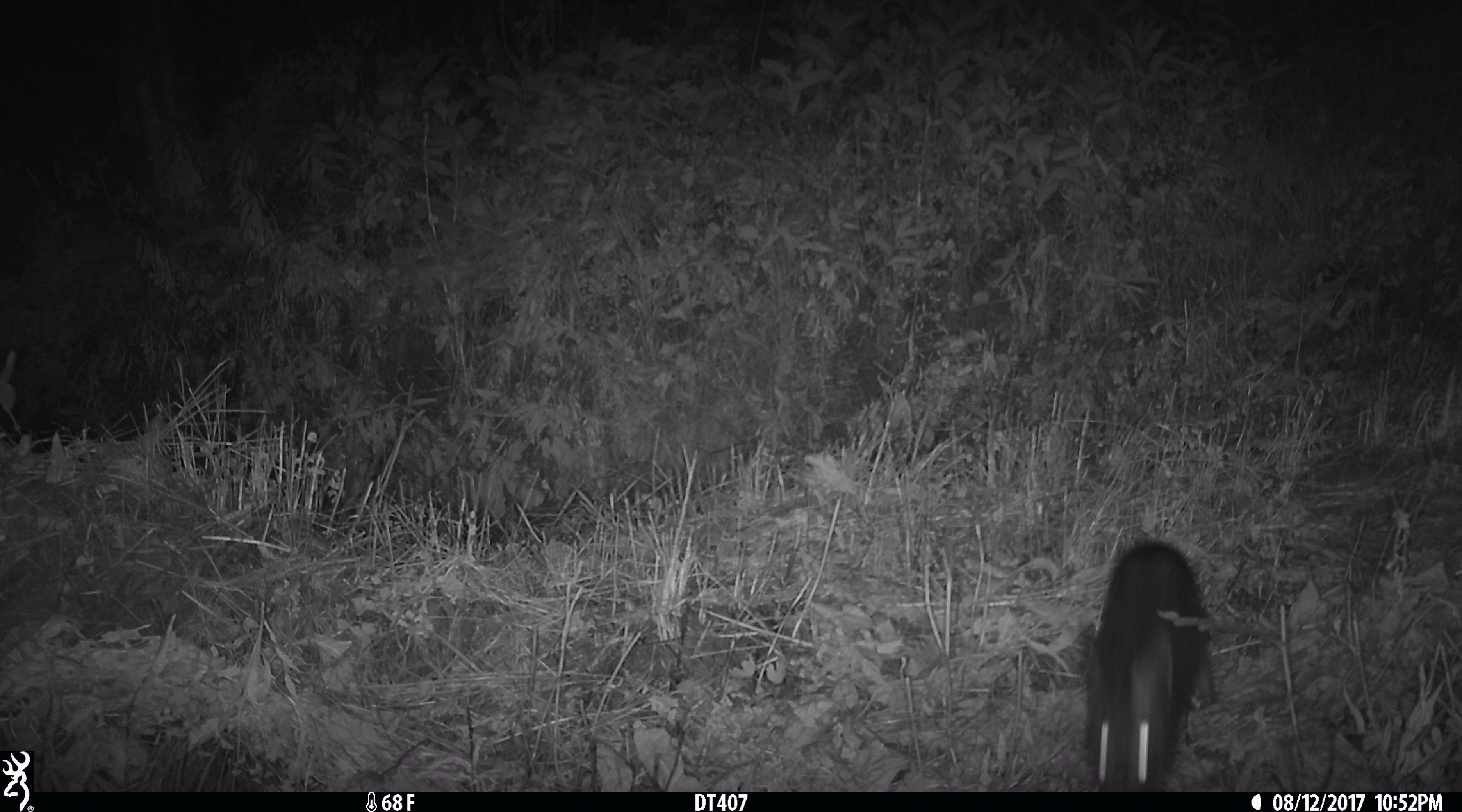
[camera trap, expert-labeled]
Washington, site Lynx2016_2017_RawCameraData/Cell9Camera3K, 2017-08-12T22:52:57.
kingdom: Animalia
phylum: Chordata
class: Mammalia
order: Lagomorpha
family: Leporidae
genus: Lepus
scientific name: Lepus americanus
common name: snowshoe hare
Lepus americanus (snowshoe hare). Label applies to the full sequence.